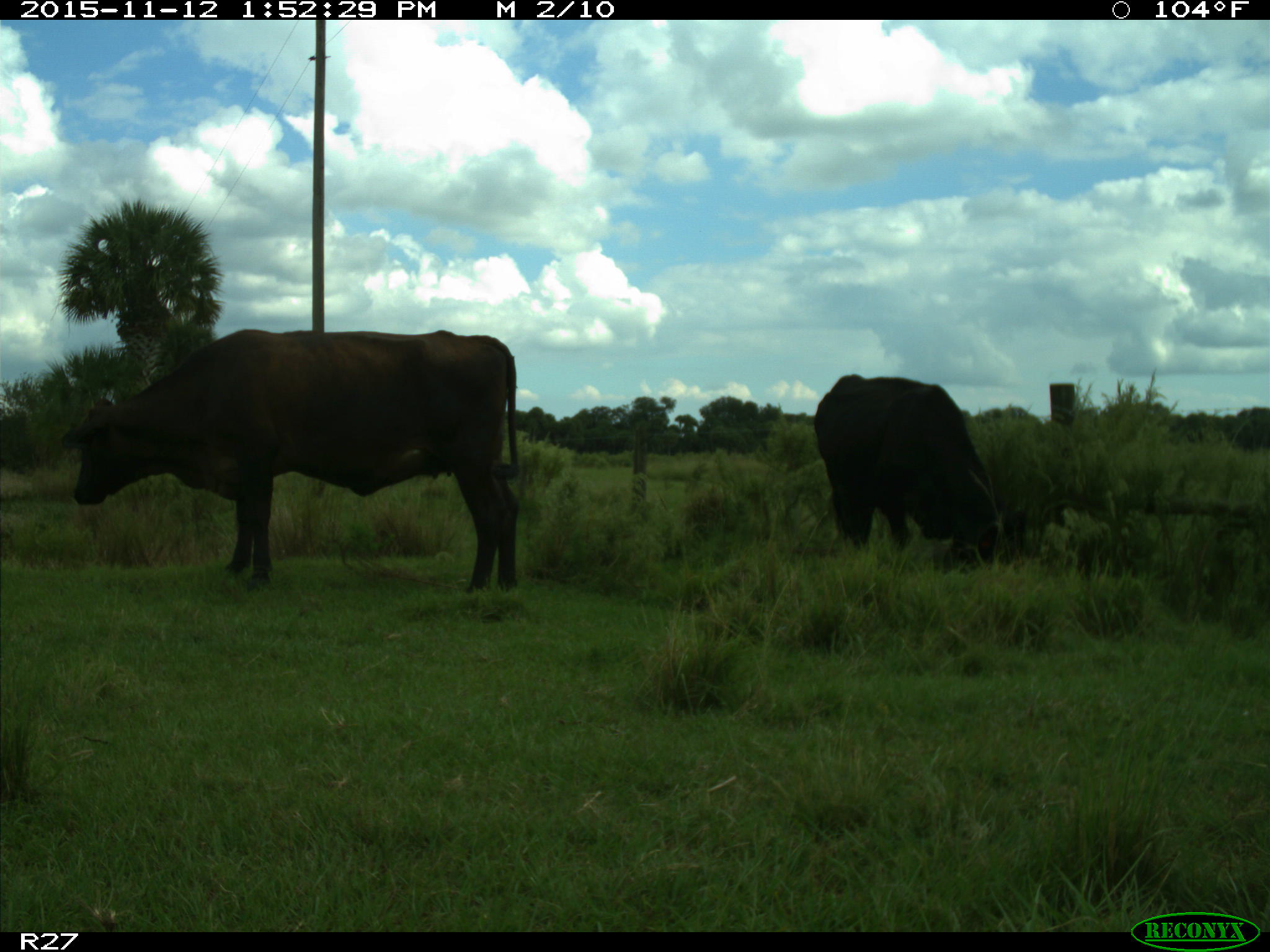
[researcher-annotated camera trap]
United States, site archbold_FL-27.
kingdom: Animalia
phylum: Chordata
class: Mammalia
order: Artiodactyla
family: Bovidae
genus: Bos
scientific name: Bos taurus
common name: domestic cow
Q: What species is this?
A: Bos taurus (domestic cow).